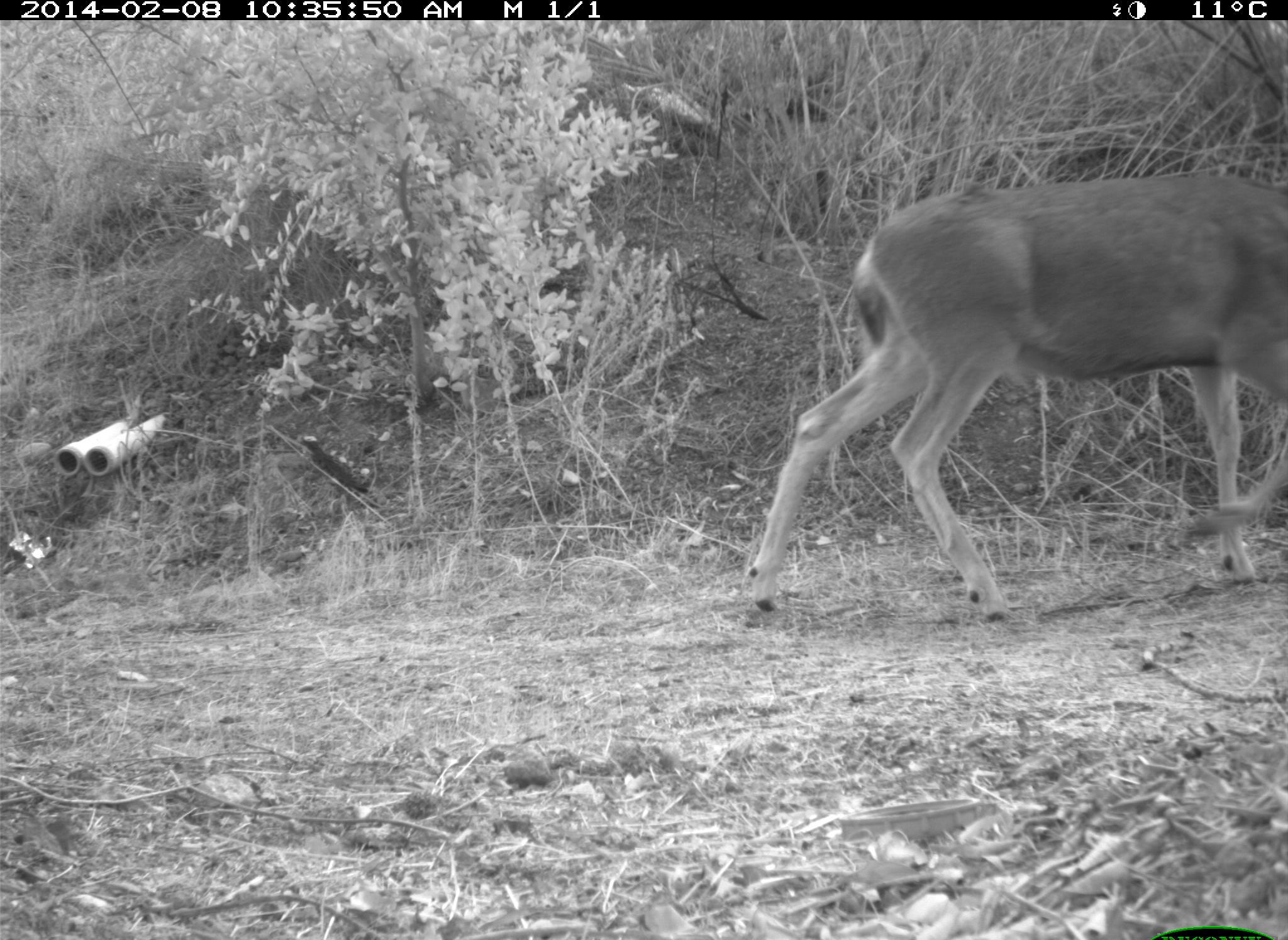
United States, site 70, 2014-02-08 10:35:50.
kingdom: Animalia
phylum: Chordata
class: Mammalia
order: Artiodactyla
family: Cervidae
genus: Odocoileus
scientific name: Odocoileus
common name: deer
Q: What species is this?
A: Deer (Odocoileus).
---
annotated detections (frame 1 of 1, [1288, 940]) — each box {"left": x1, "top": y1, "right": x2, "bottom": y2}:
deer: {"left": 744, "top": 174, "right": 1288, "bottom": 625}